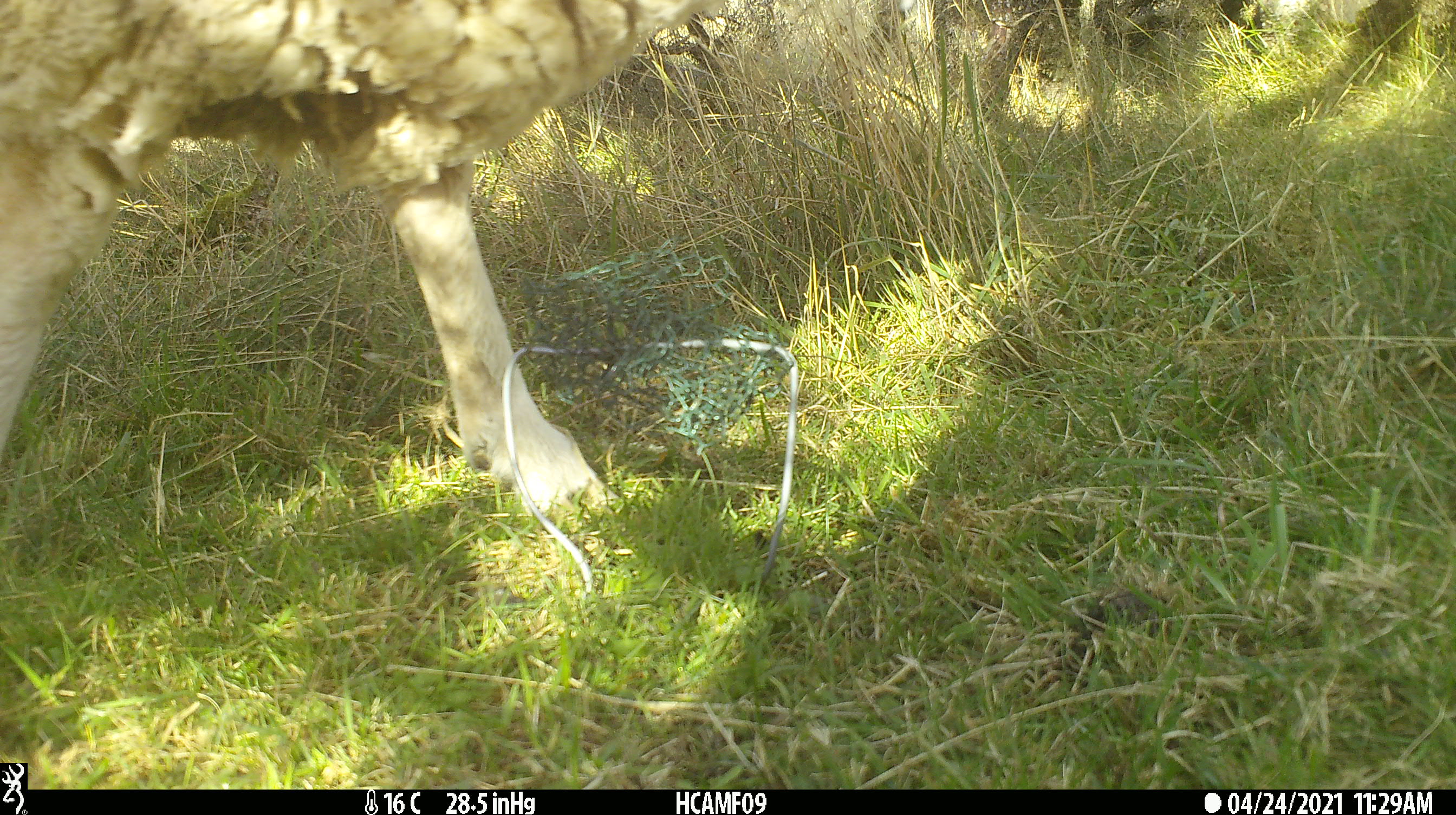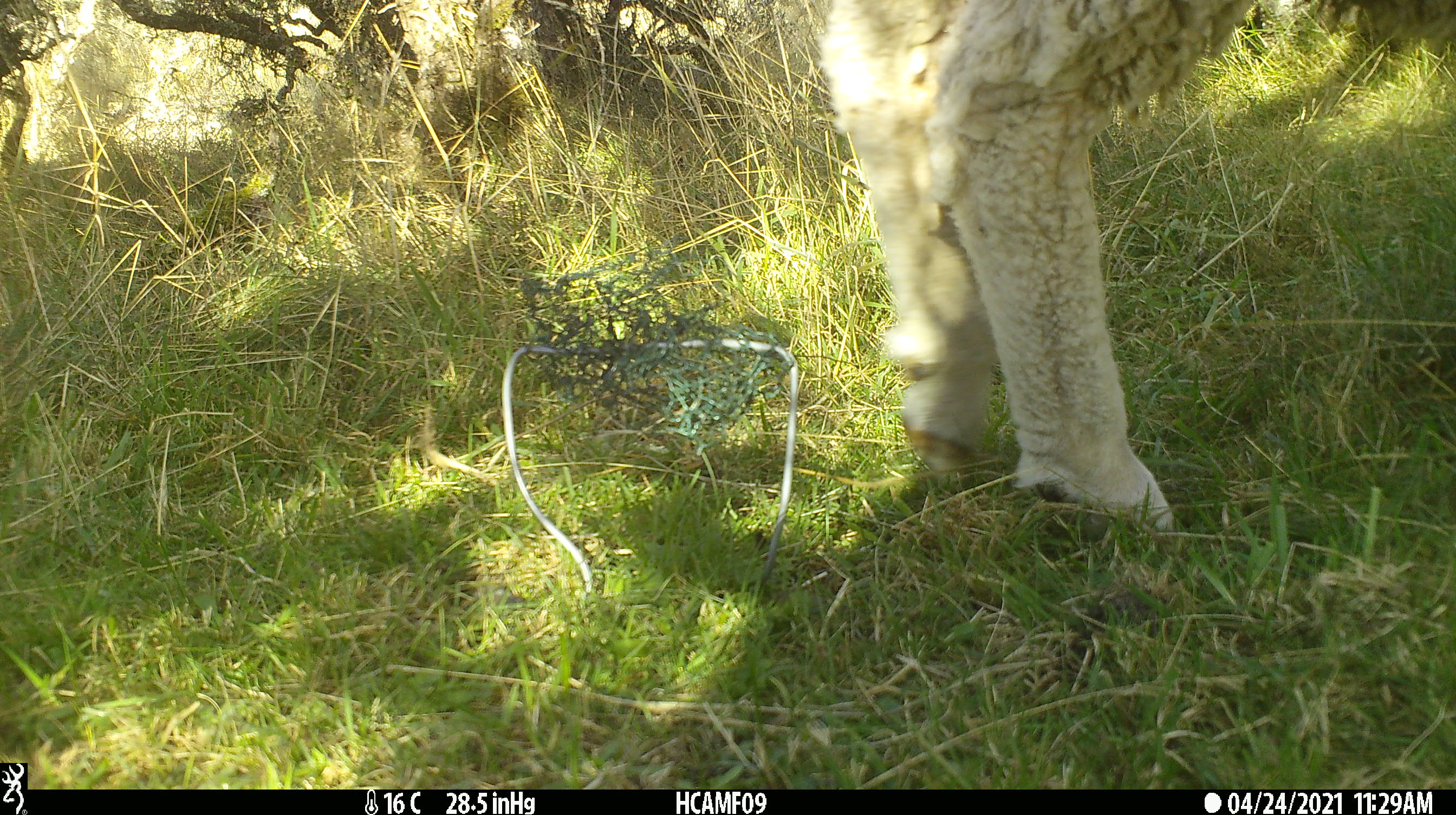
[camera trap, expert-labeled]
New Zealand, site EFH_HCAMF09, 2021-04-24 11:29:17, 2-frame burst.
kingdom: Animalia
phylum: Chordata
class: Mammalia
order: Artiodactyla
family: Bovidae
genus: Ovis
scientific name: Ovis aries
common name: domestic sheep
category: sheep